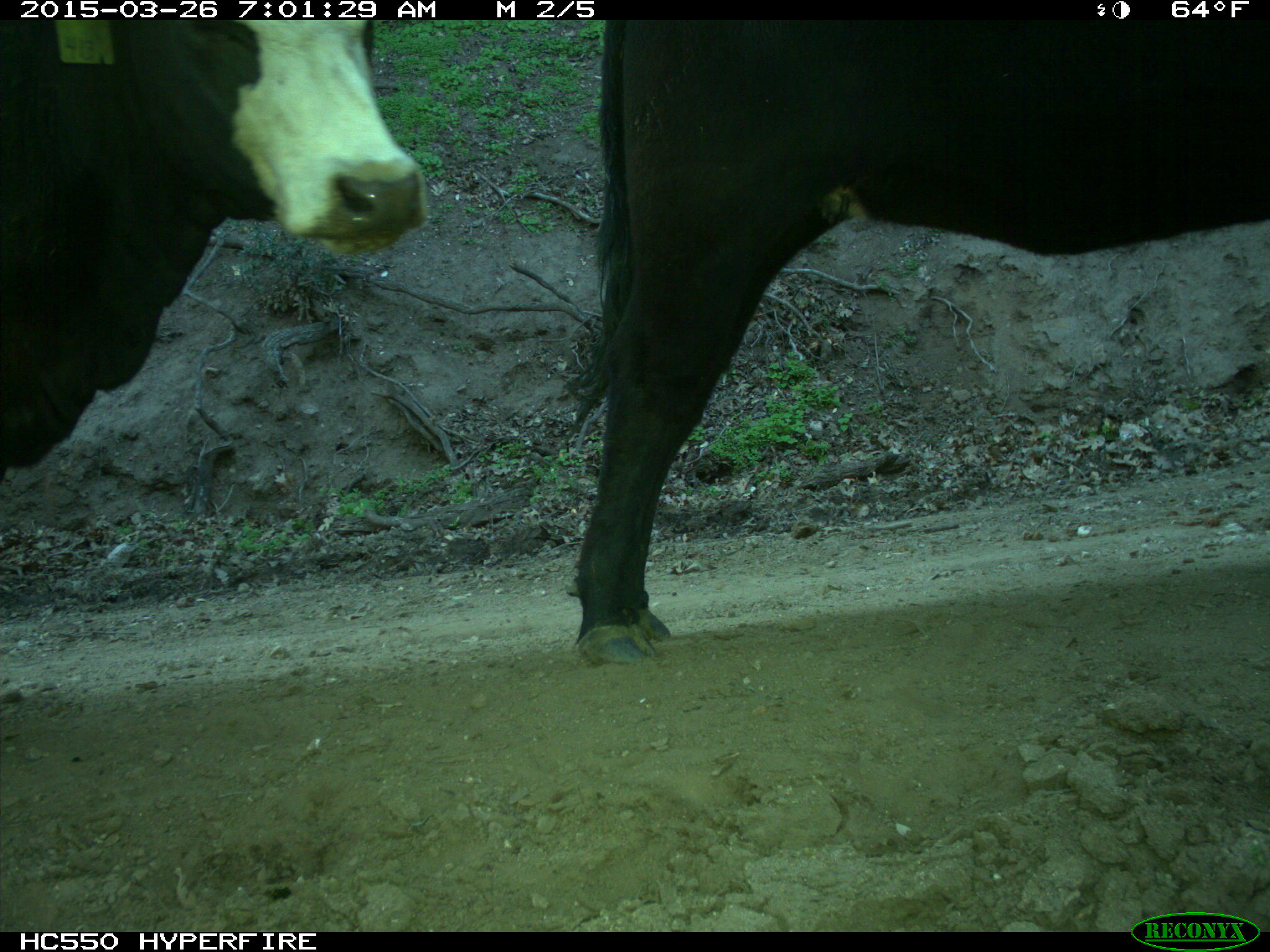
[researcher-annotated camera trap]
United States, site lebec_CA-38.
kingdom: Animalia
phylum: Chordata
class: Mammalia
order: Artiodactyla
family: Bovidae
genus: Bos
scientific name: Bos taurus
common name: domestic cow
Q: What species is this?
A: Bos taurus (domestic cow).